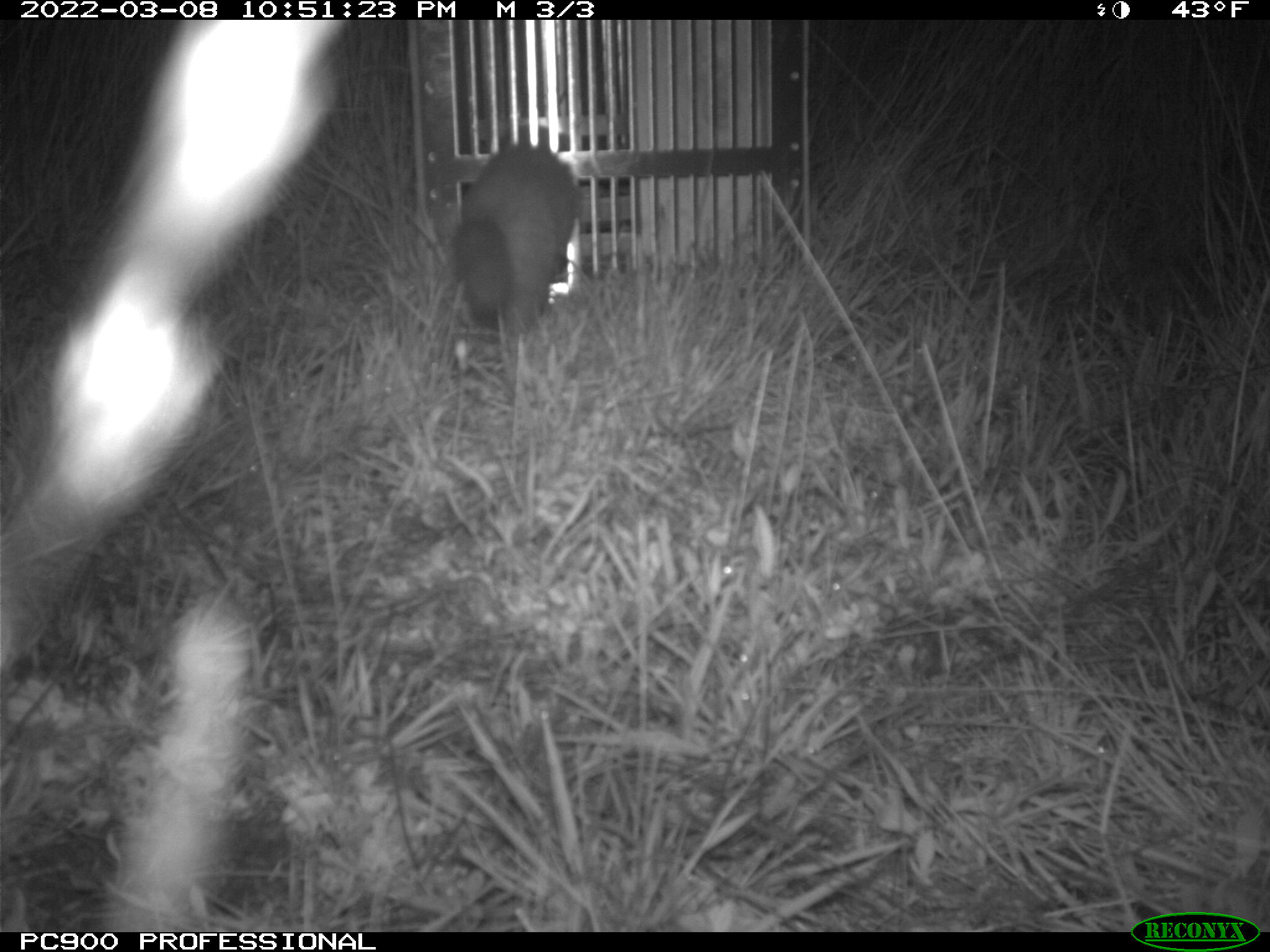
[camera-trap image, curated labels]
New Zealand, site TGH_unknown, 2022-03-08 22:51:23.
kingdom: Animalia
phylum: Chordata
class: Mammalia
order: Carnivora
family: Mustelidae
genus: Mustela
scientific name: Mustela furo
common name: ferret